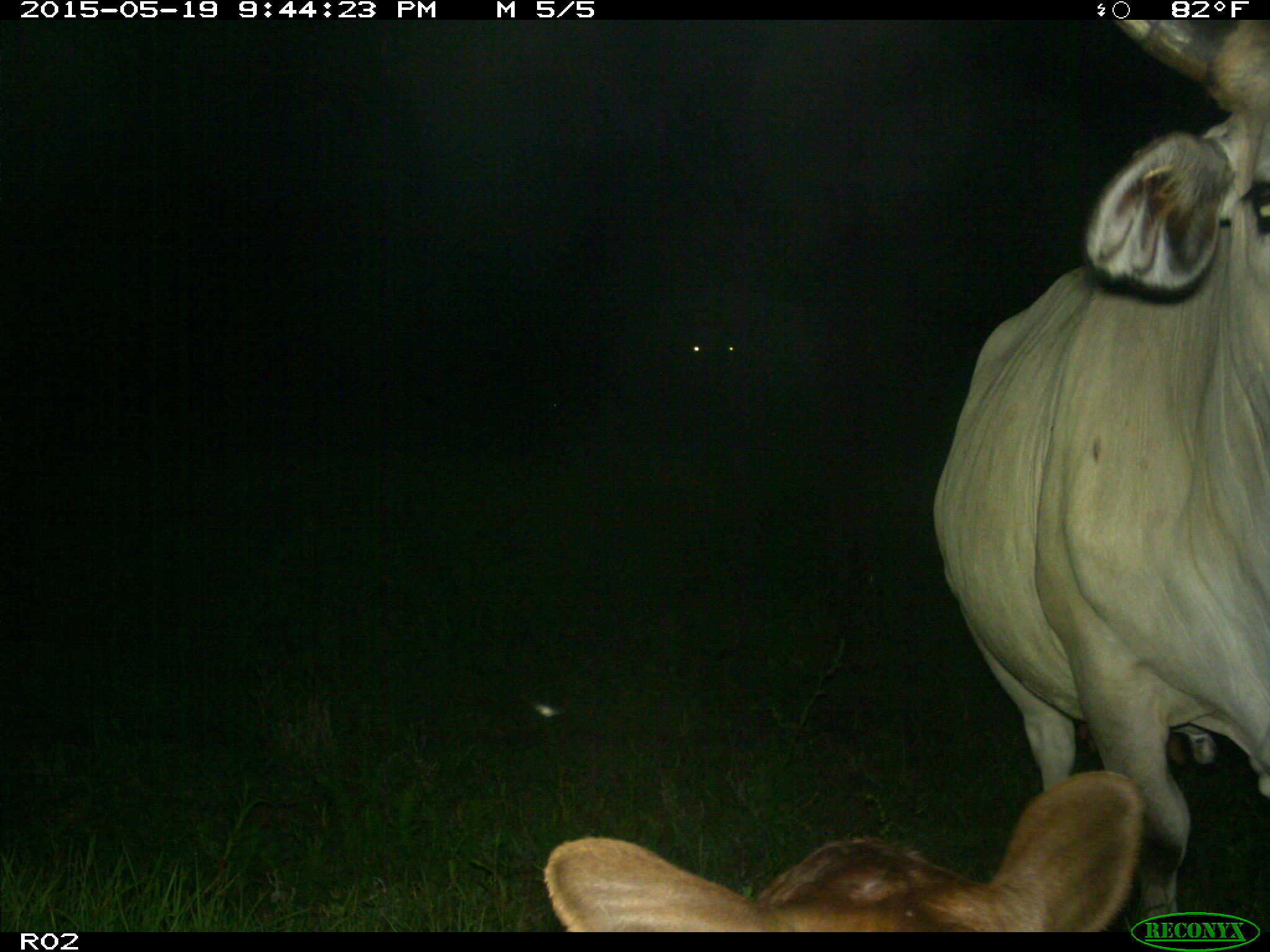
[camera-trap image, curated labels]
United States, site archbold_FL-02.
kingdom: Animalia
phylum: Chordata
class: Mammalia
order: Artiodactyla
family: Bovidae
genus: Bos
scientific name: Bos taurus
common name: domestic cow